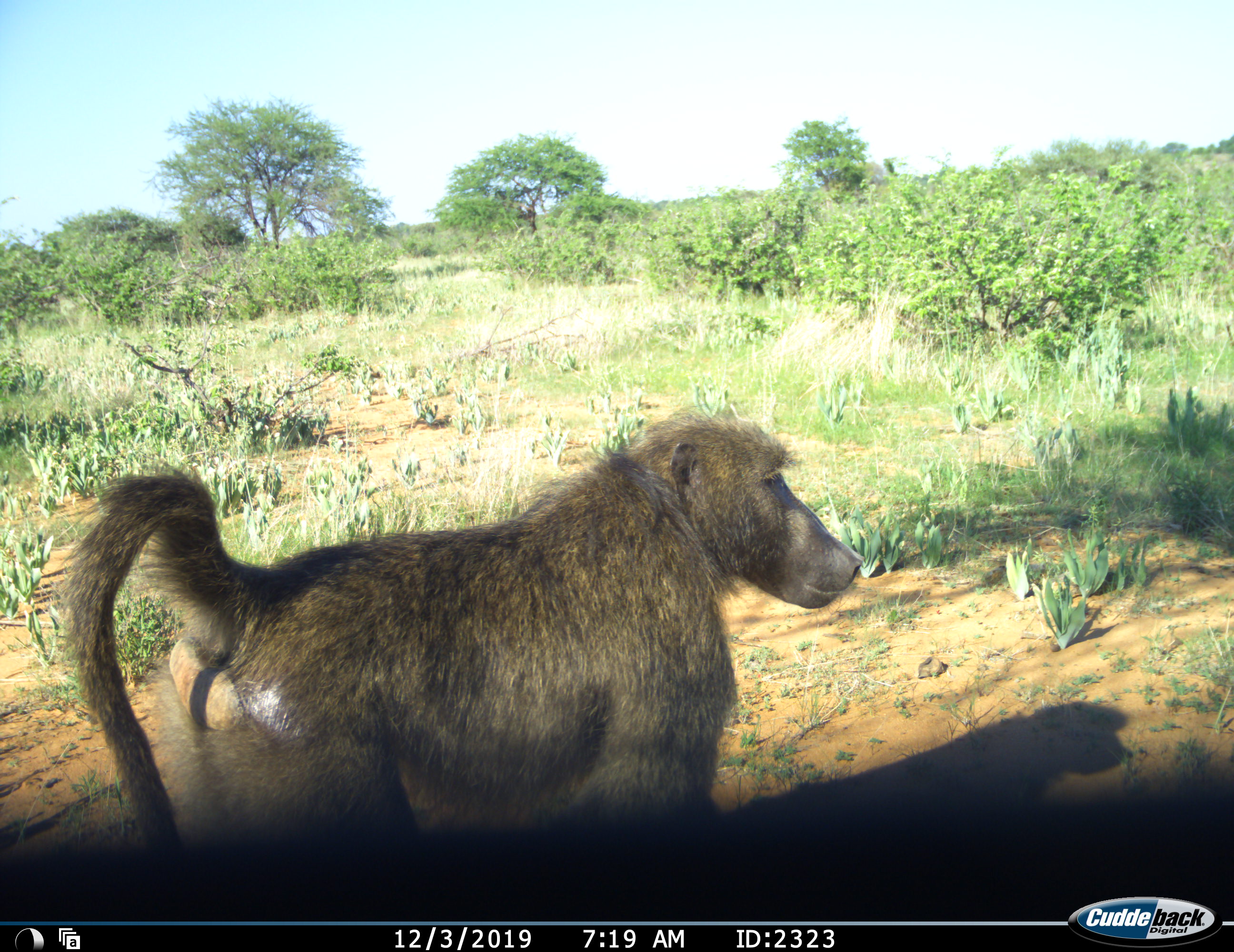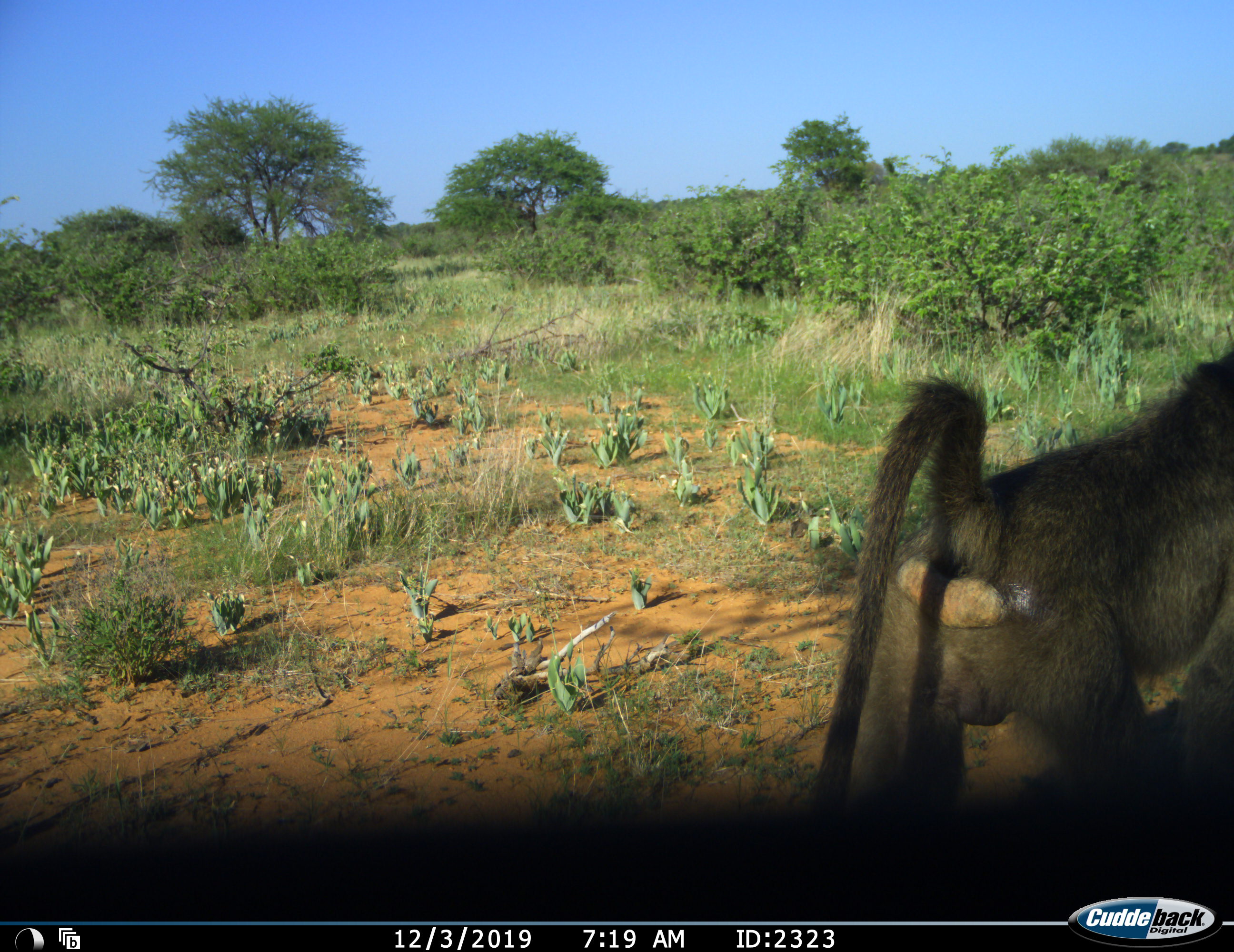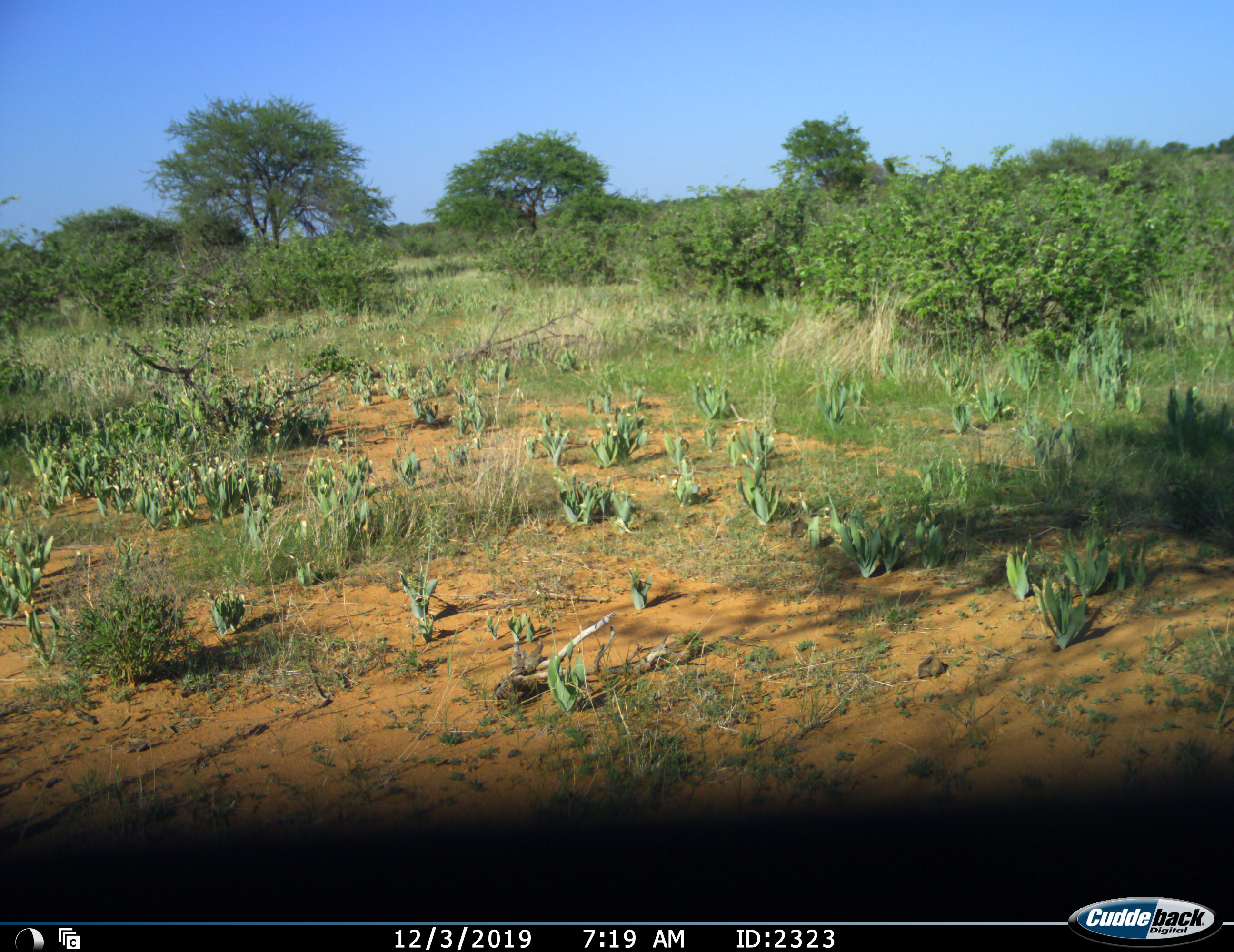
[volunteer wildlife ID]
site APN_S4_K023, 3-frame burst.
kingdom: Animalia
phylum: Chordata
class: Mammalia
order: Primates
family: Cercopithecidae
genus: Papio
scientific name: Papio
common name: baboon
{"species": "baboon (Papio)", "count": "1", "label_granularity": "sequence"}